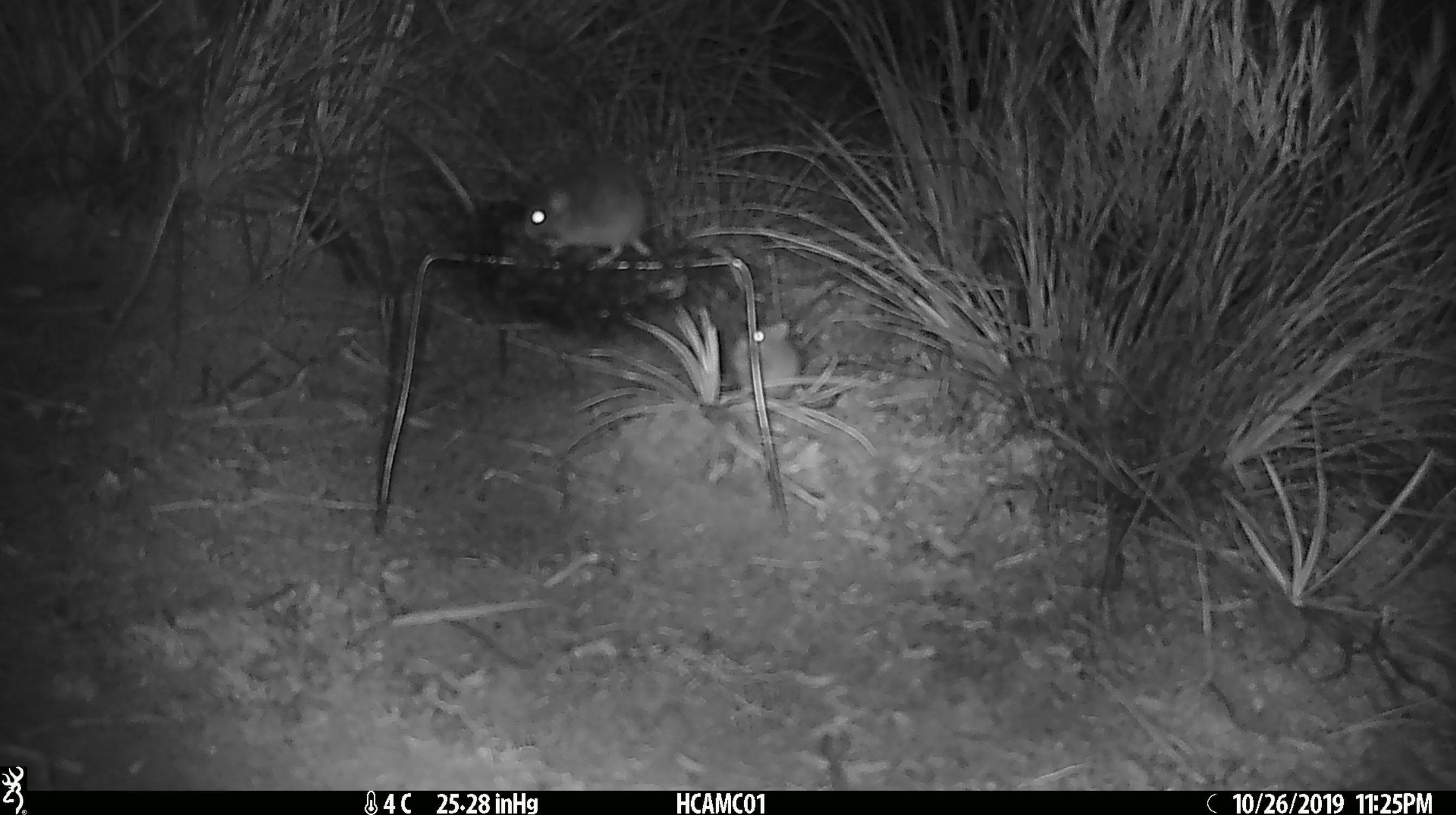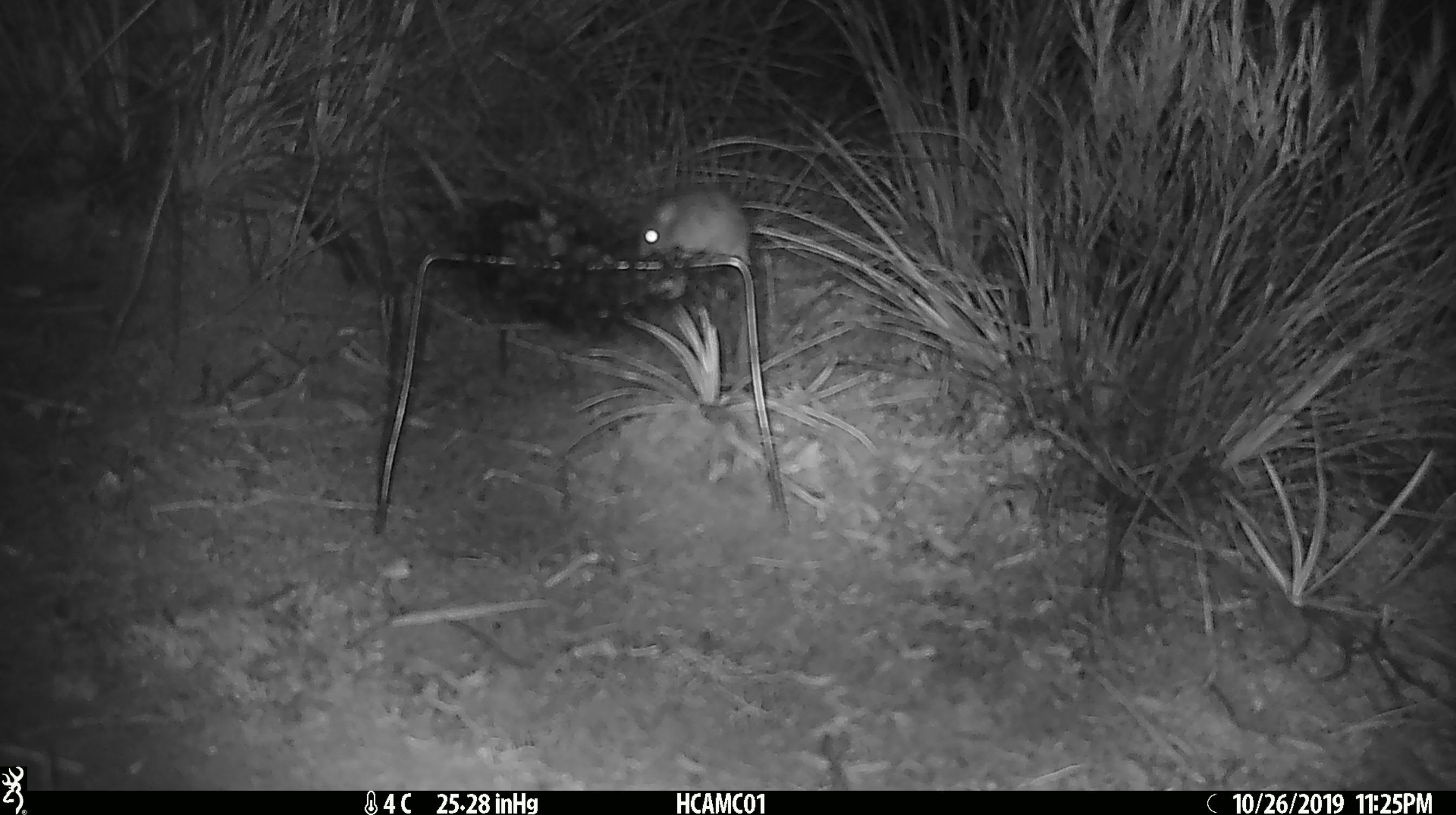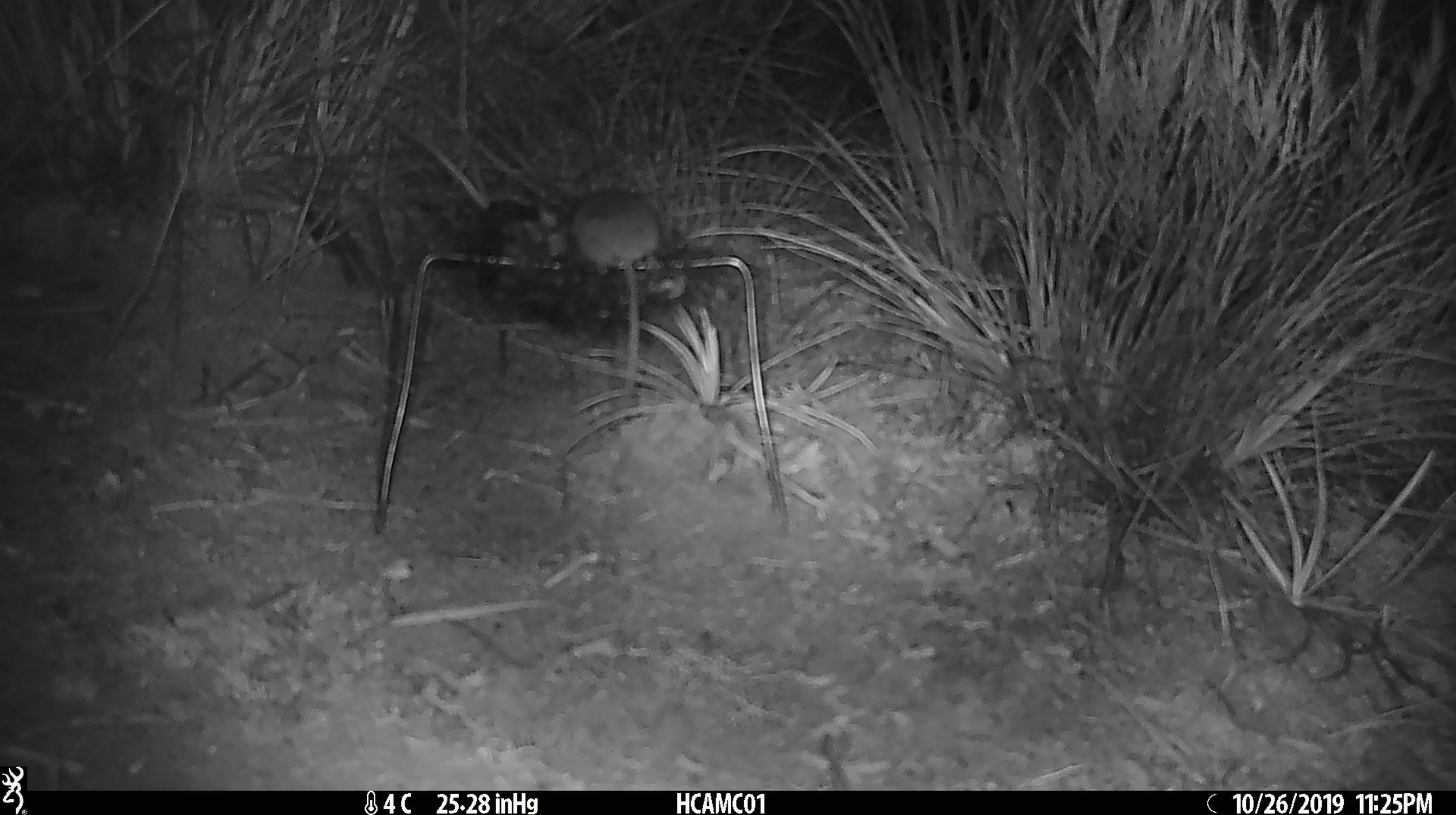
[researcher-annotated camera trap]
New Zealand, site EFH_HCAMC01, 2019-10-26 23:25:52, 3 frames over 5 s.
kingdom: Animalia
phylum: Chordata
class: Mammalia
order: Rodentia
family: Muridae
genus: Mus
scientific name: Mus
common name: mouse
Mouse (Mus).